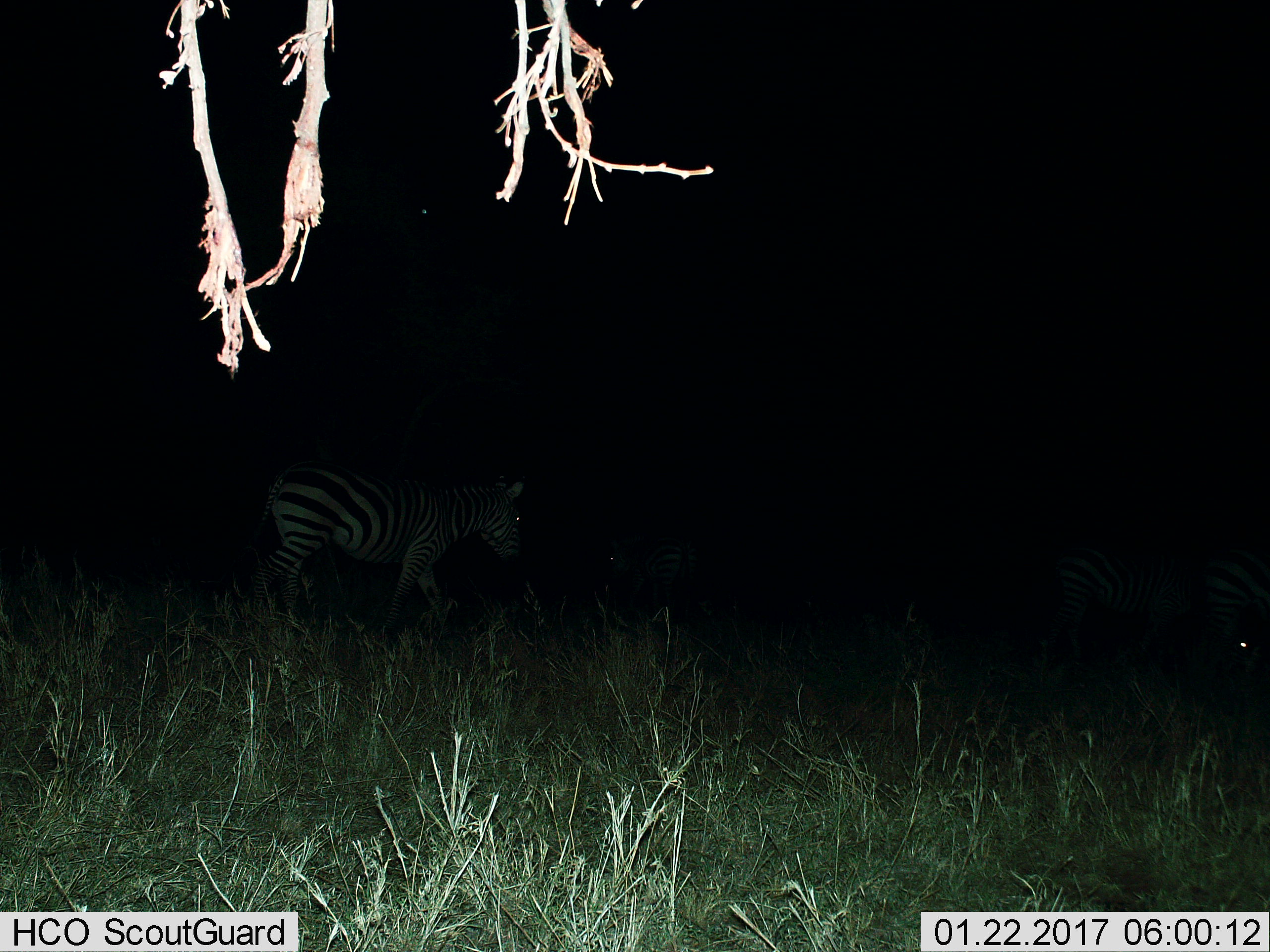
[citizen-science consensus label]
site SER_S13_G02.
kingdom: Animalia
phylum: Chordata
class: Mammalia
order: Perissodactyla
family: Equidae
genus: Equus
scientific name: Equus quagga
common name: plains zebra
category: zebraplains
Zebraplains (plains zebra) (Equus quagga), count 1. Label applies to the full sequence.